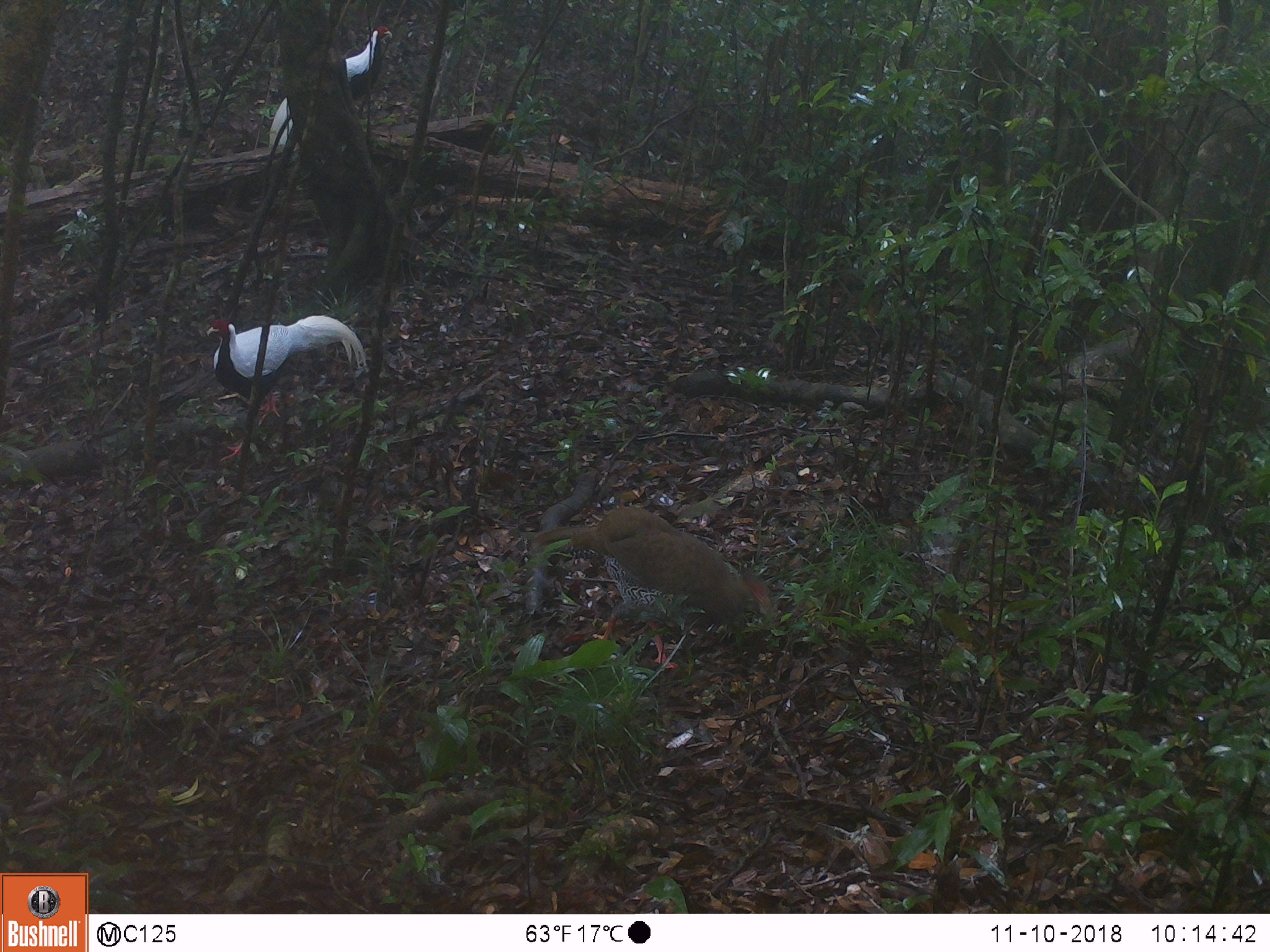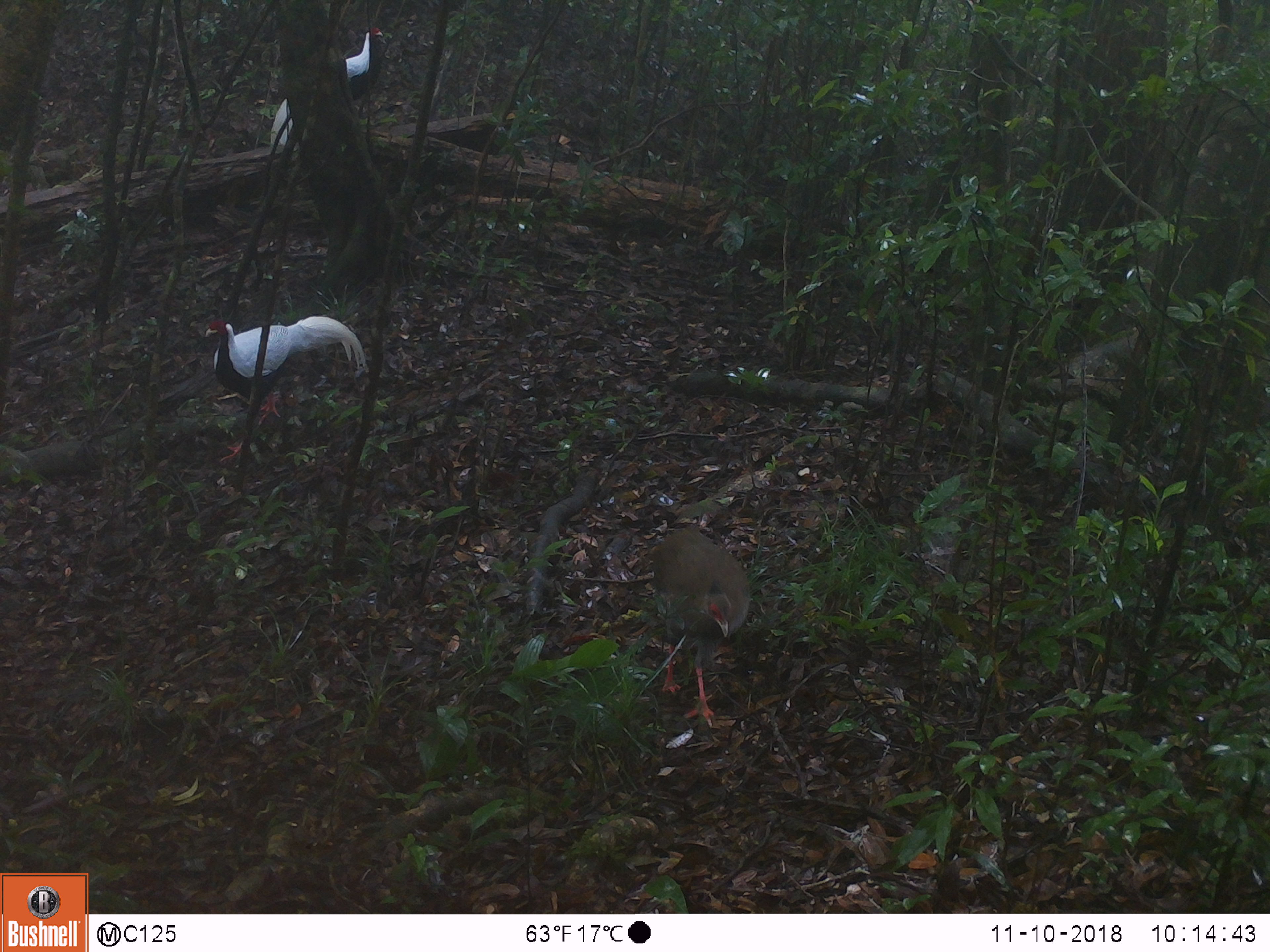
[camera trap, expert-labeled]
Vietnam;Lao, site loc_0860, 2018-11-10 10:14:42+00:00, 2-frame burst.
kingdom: Animalia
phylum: Chordata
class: Aves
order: Galliformes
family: Phasianidae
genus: Lophura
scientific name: Lophura nycthemera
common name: silver pheasant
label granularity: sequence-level